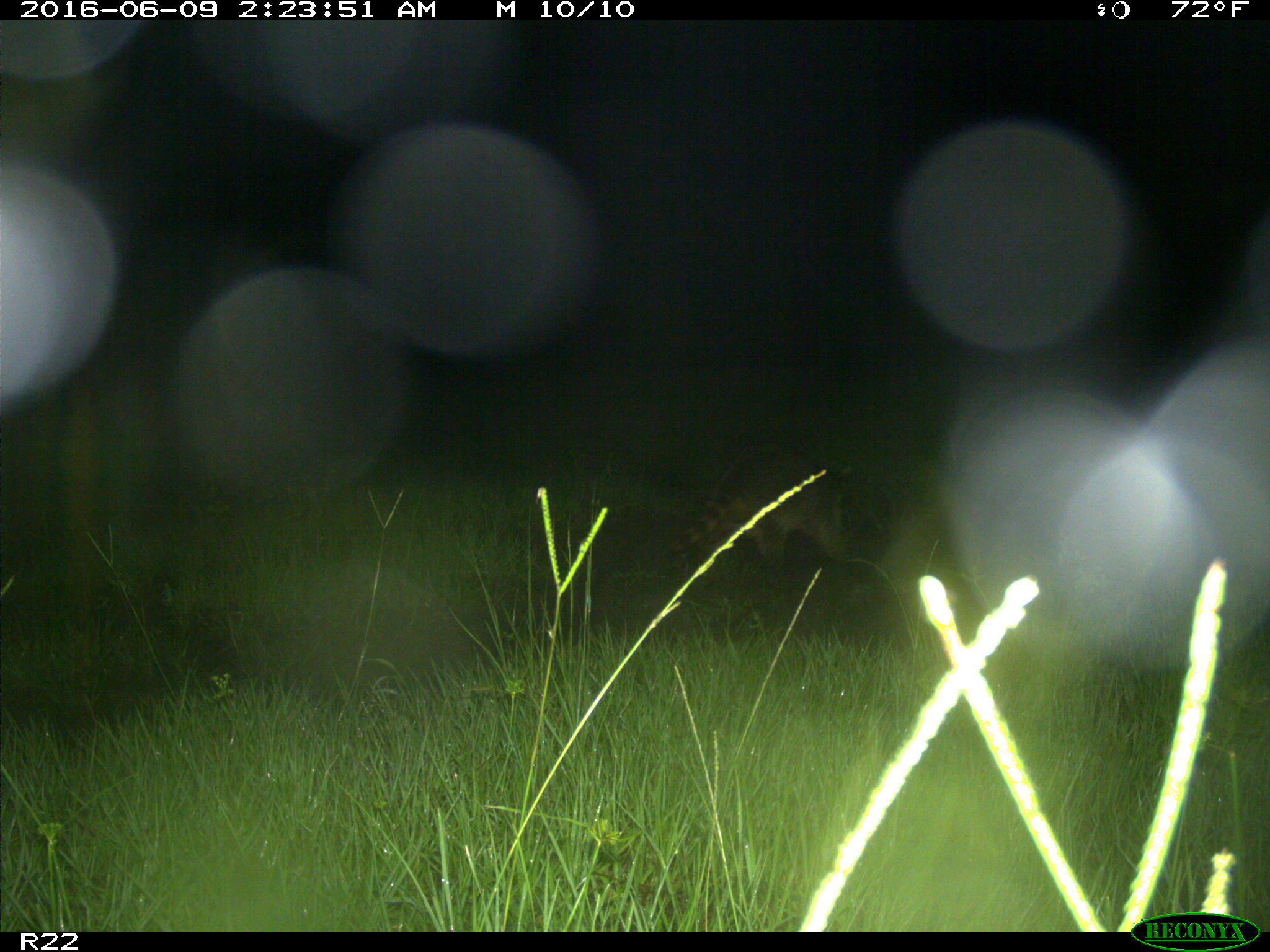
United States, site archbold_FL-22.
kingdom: Animalia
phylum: Chordata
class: Mammalia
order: Carnivora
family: Procyonidae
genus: Procyon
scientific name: Procyon lotor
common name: common raccoon